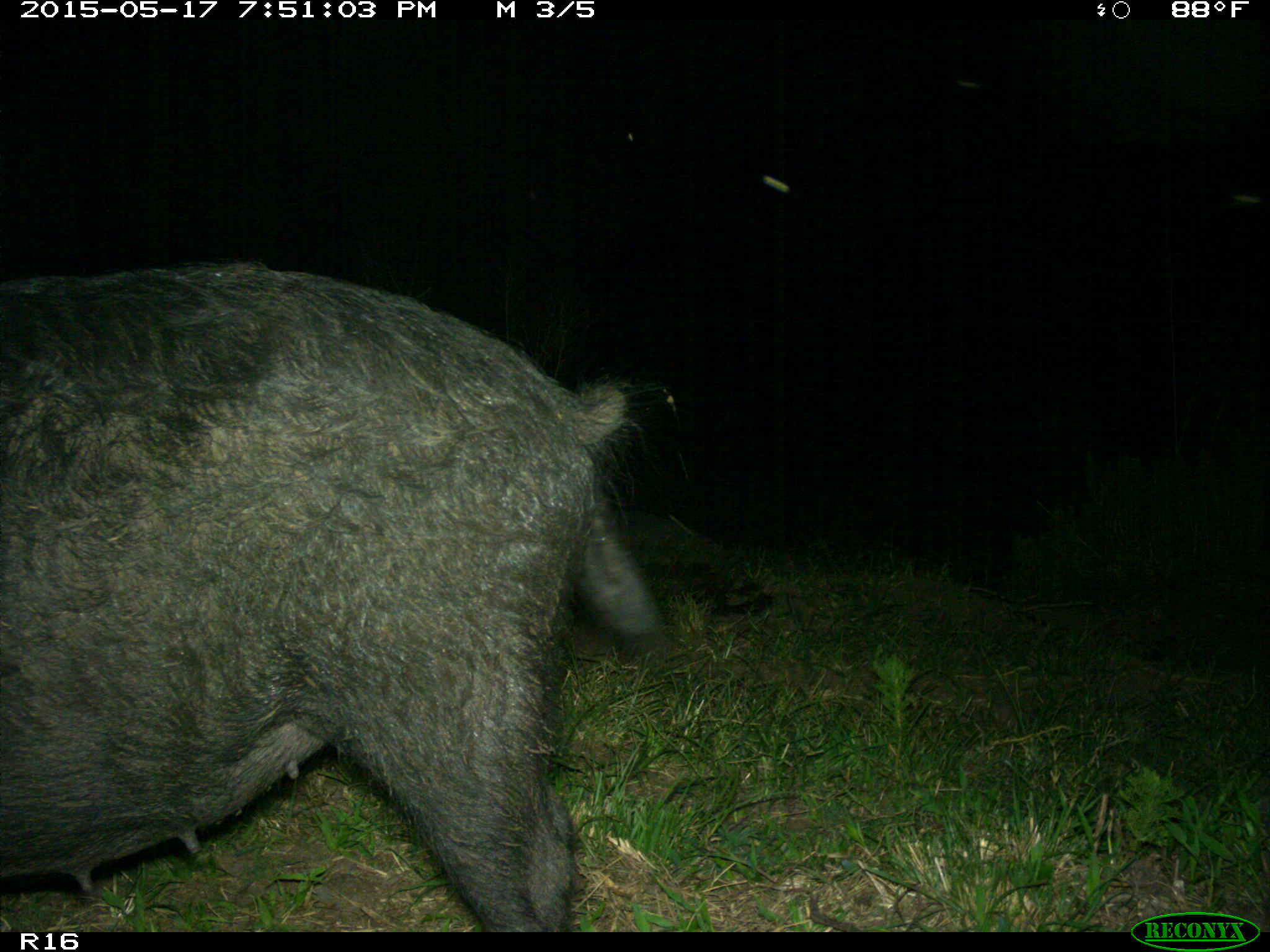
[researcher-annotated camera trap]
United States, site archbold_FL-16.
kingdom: Animalia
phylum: Chordata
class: Mammalia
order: Artiodactyla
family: Suidae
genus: Sus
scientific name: Sus scrofa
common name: wild boar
Sus scrofa (wild boar).